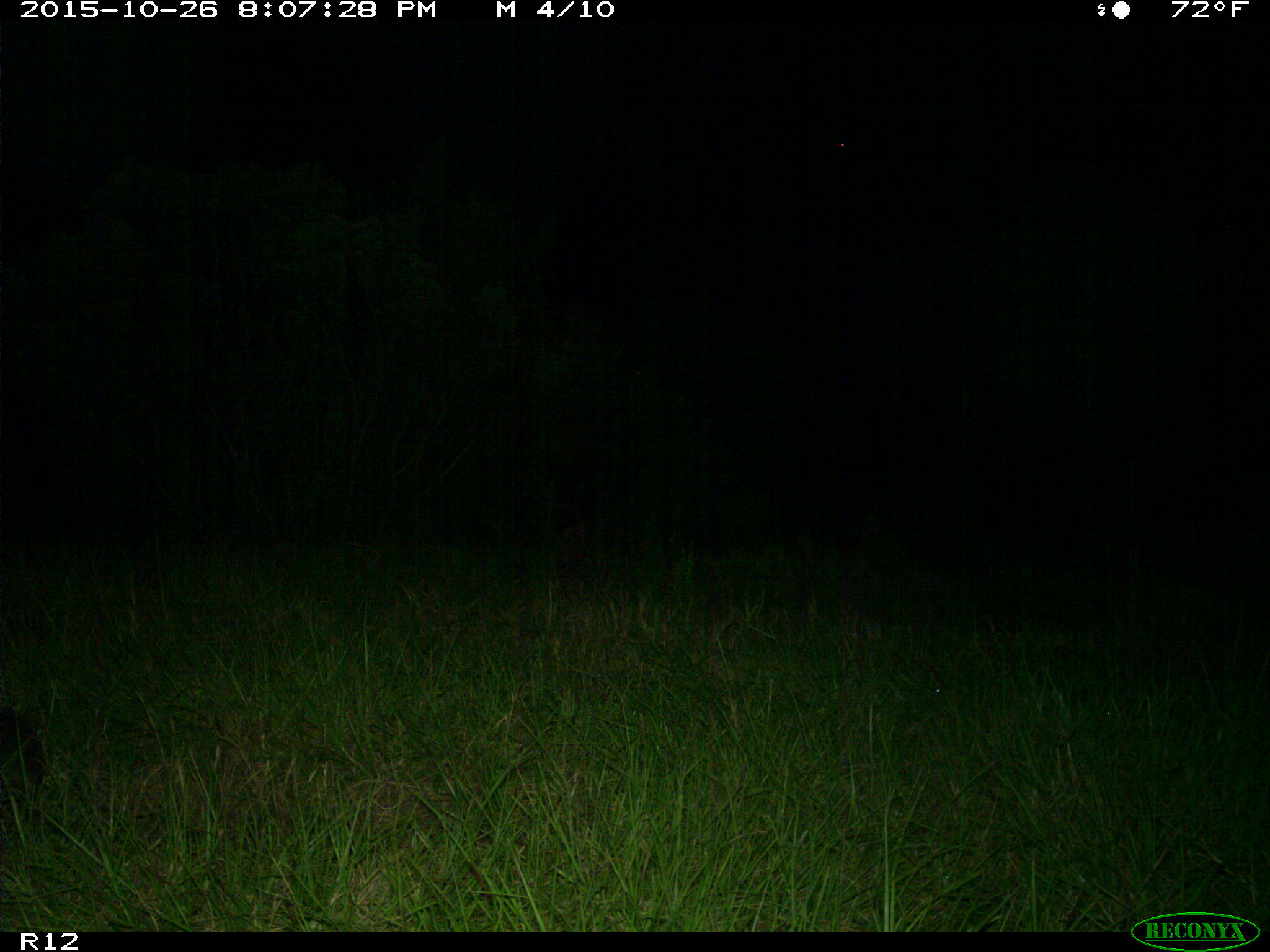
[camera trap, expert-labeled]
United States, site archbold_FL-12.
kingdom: Animalia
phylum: Chordata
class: Mammalia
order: Cingulata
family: Dasypodidae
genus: Dasypus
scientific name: Dasypus novemcinctus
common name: nine-banded armadillo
Dasypus novemcinctus (nine-banded armadillo).